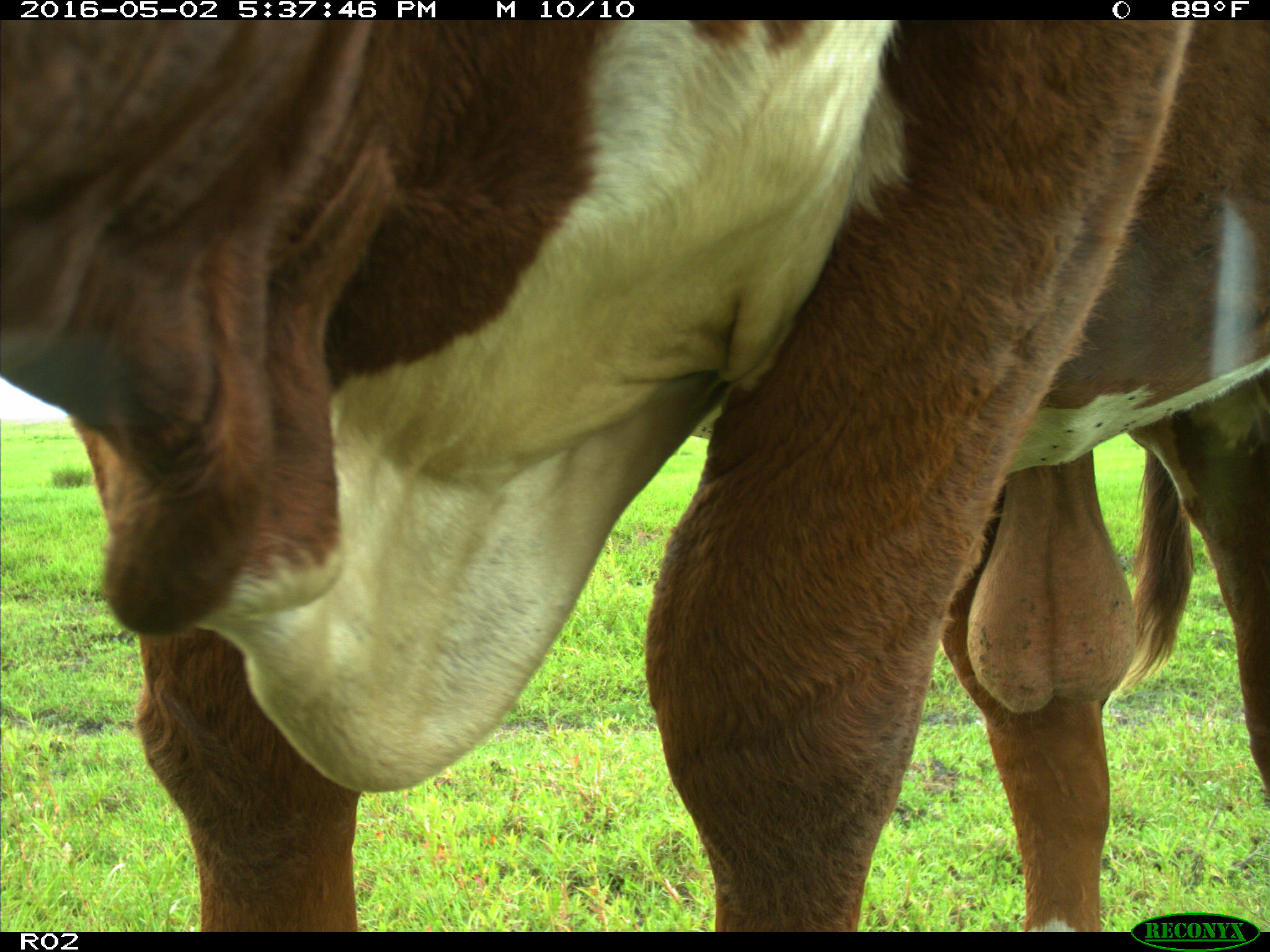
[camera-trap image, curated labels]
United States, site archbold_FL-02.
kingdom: Animalia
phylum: Chordata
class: Mammalia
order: Artiodactyla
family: Bovidae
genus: Bos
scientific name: Bos taurus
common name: domestic cow